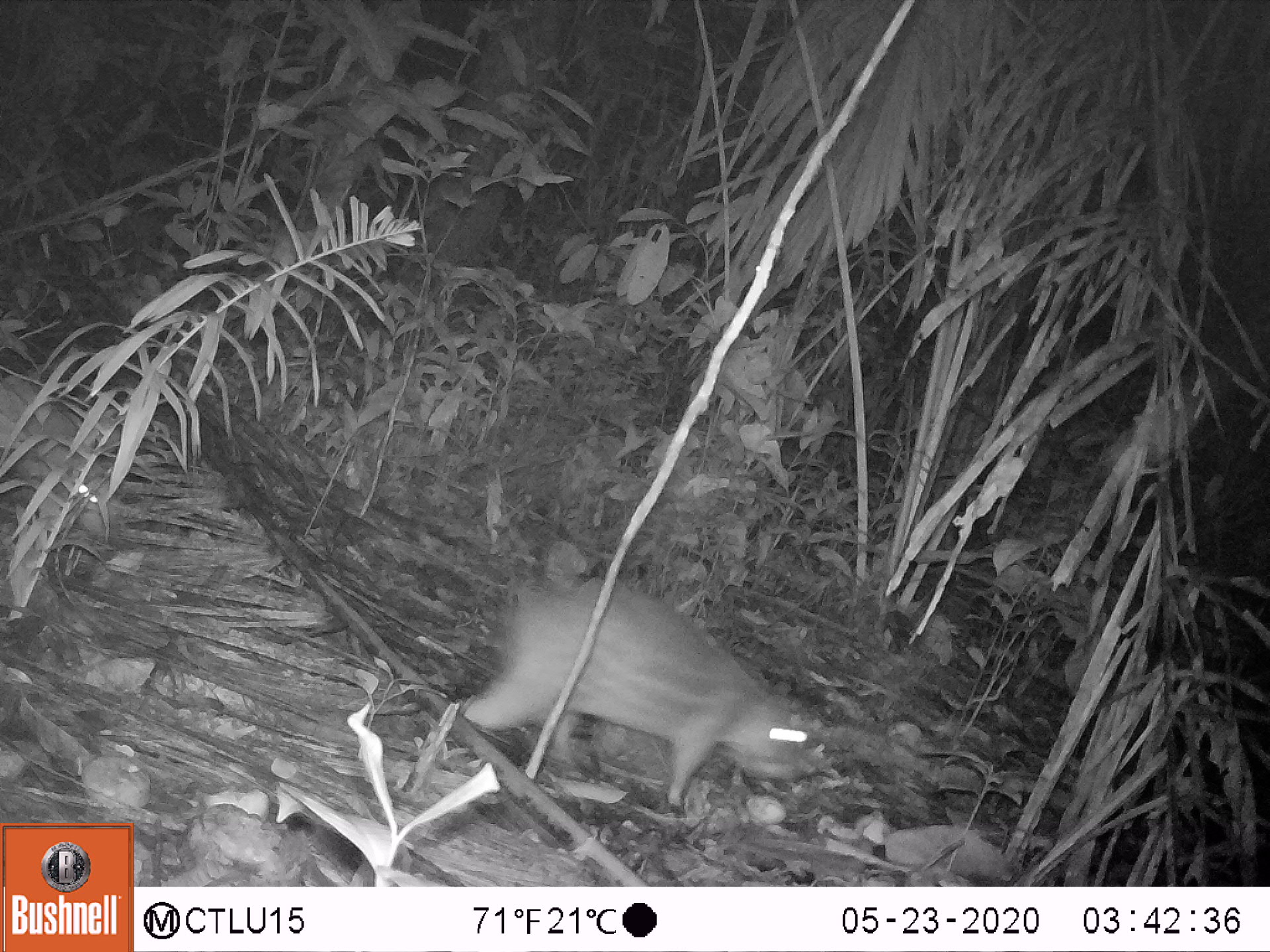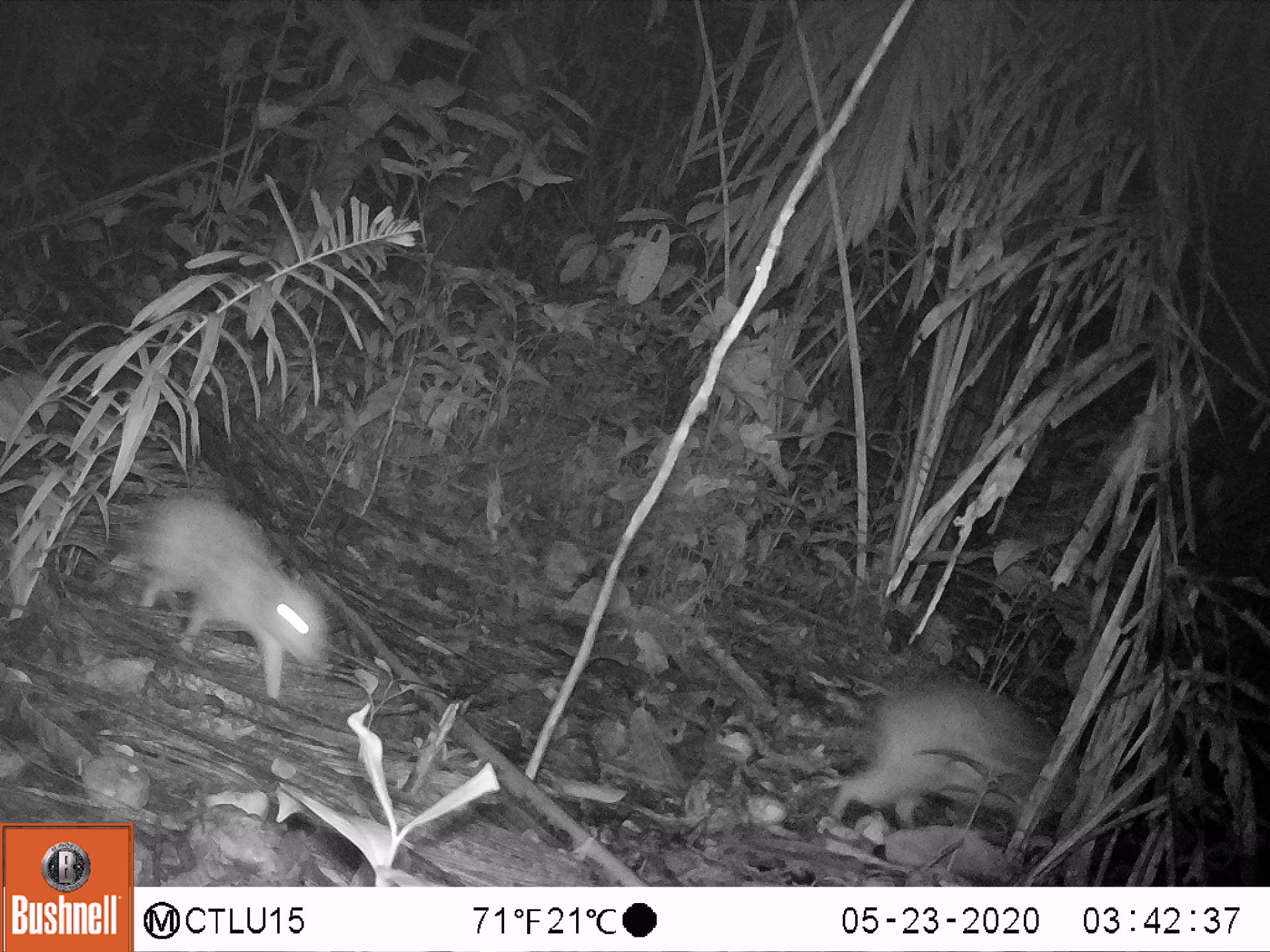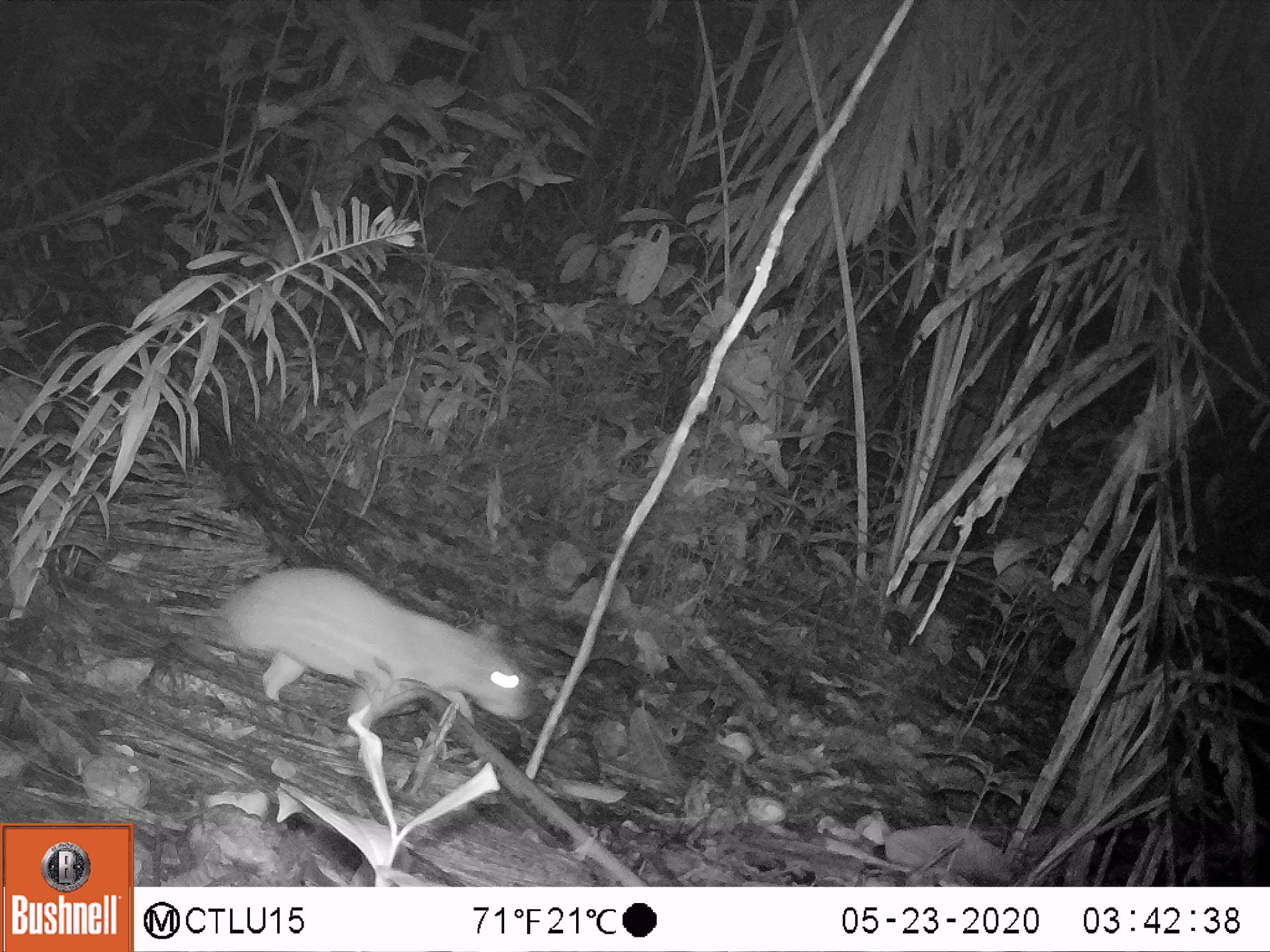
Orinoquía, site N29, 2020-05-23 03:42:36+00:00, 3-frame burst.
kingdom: Animalia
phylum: Chordata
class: Mammalia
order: Rodentia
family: Cuniculidae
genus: Cuniculus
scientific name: Cuniculus paca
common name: spotted paca